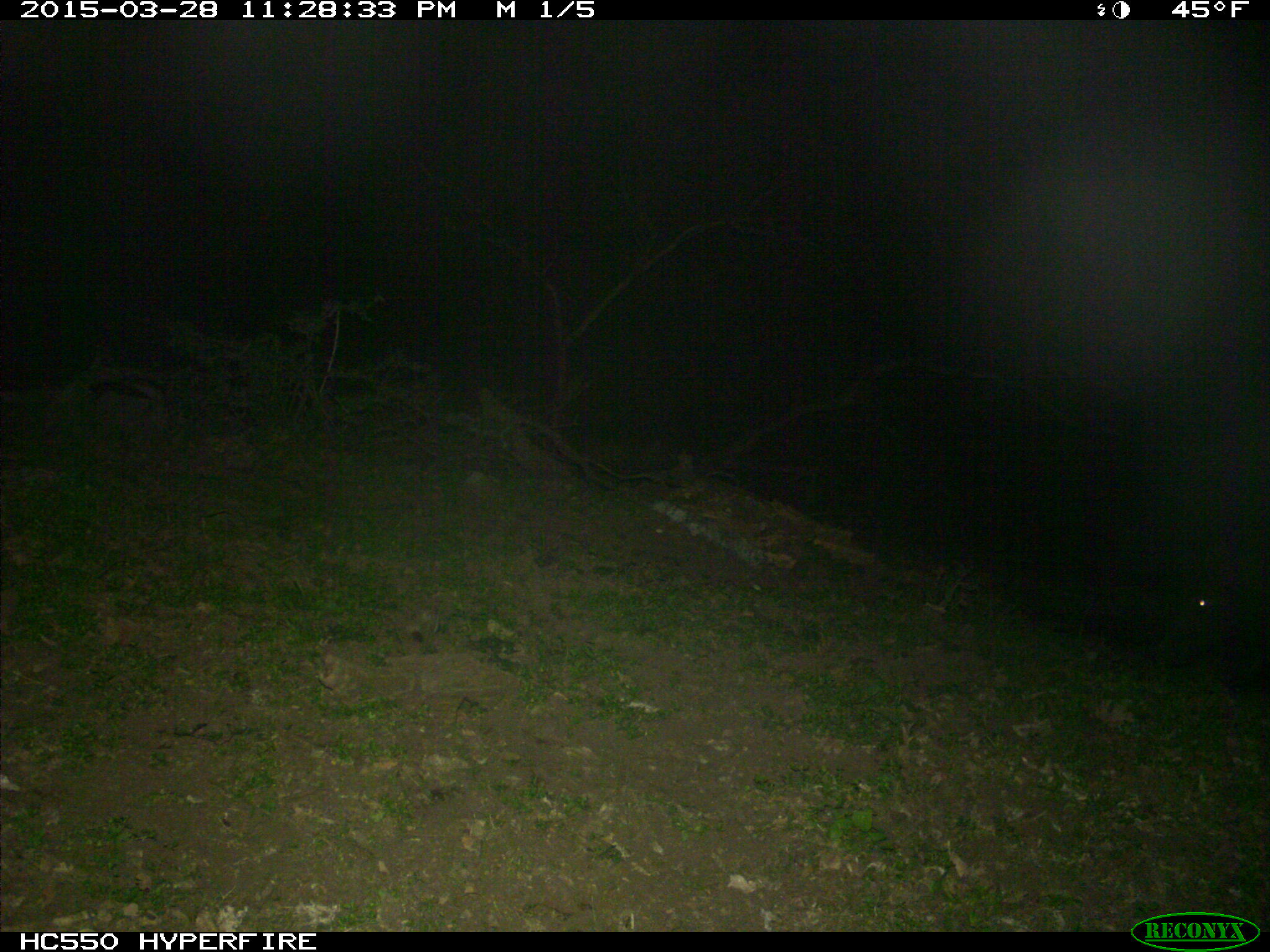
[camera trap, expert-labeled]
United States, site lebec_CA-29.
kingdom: Animalia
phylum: Chordata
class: Mammalia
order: Artiodactyla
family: Suidae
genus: Sus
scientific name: Sus scrofa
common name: wild boar